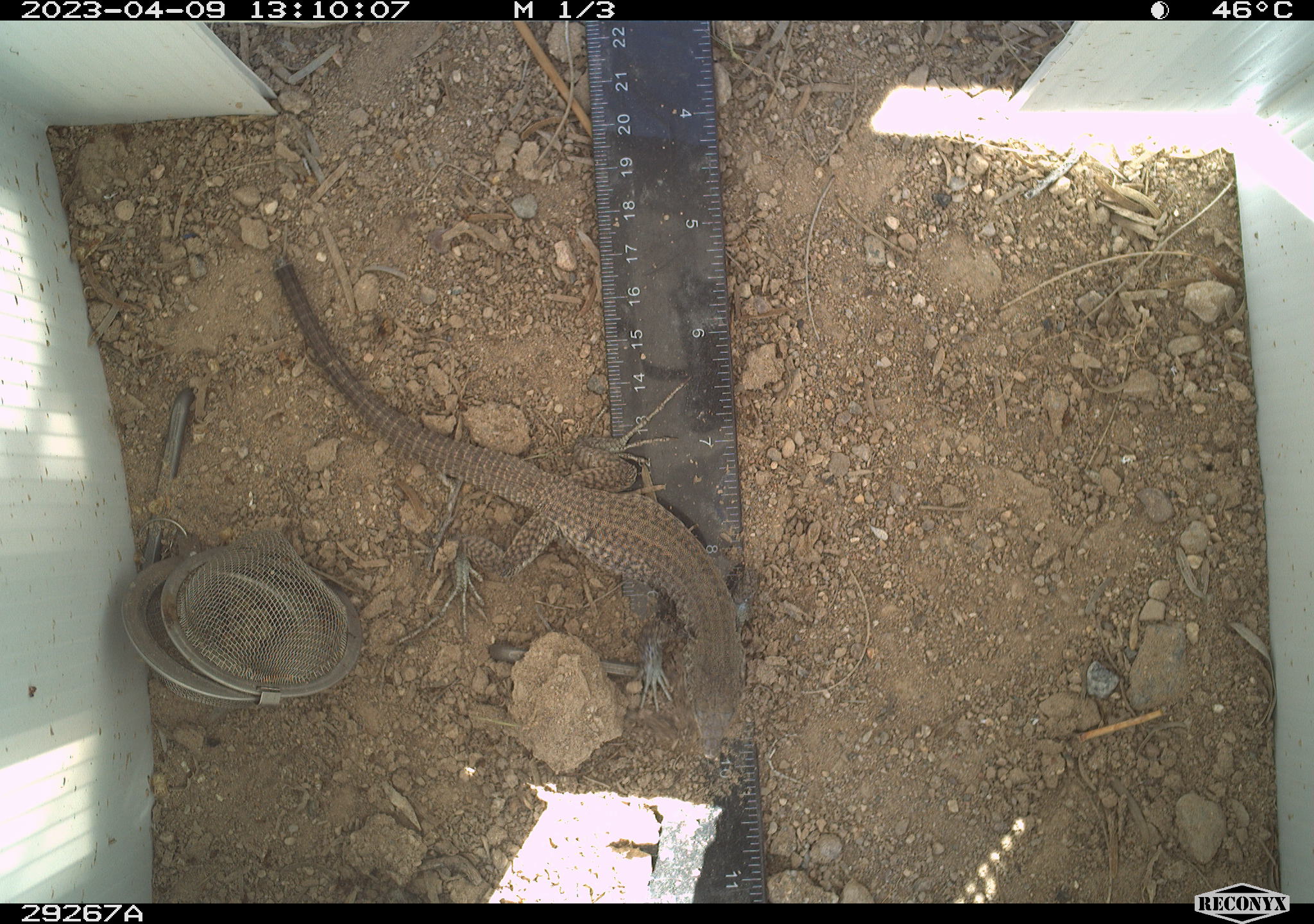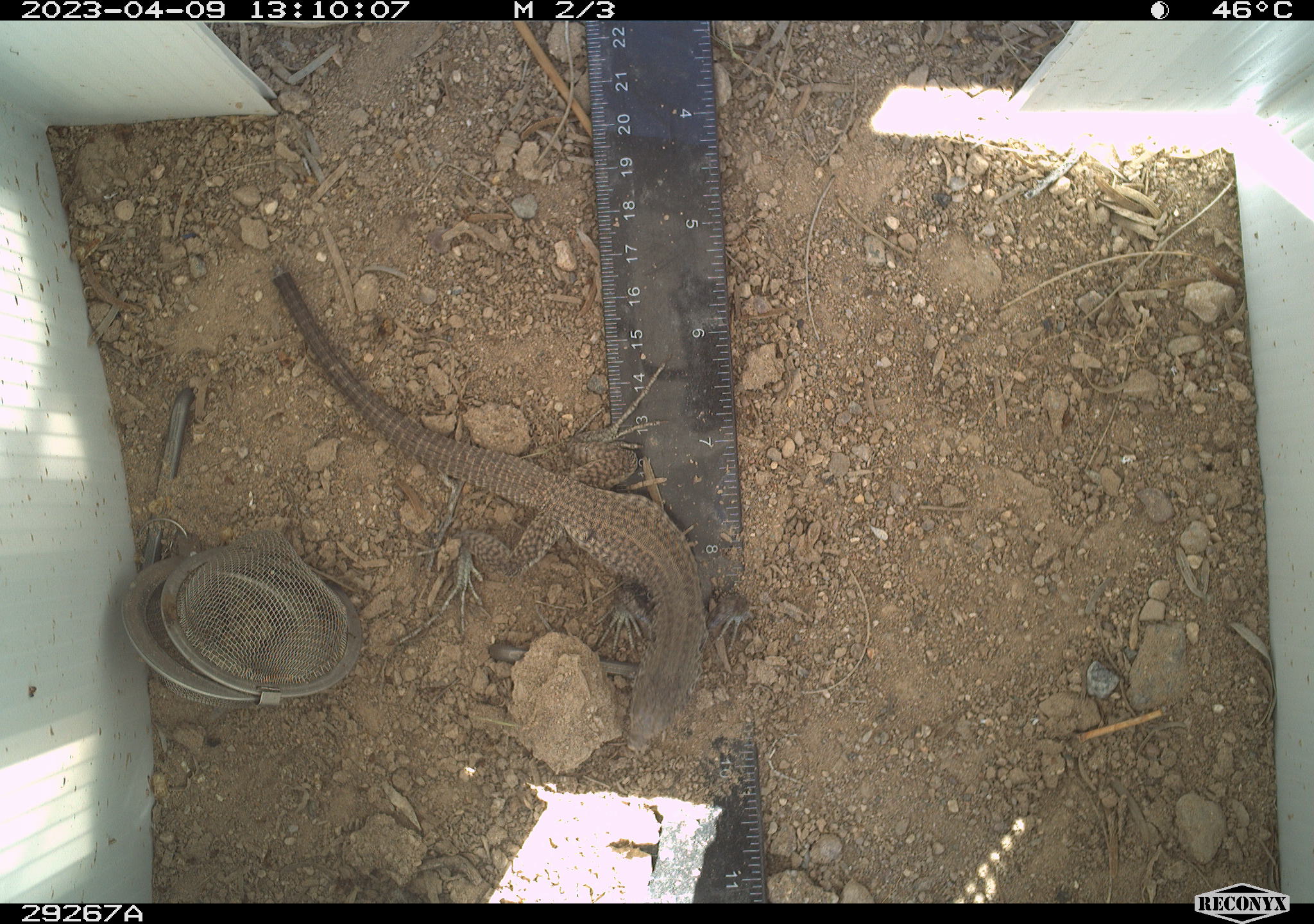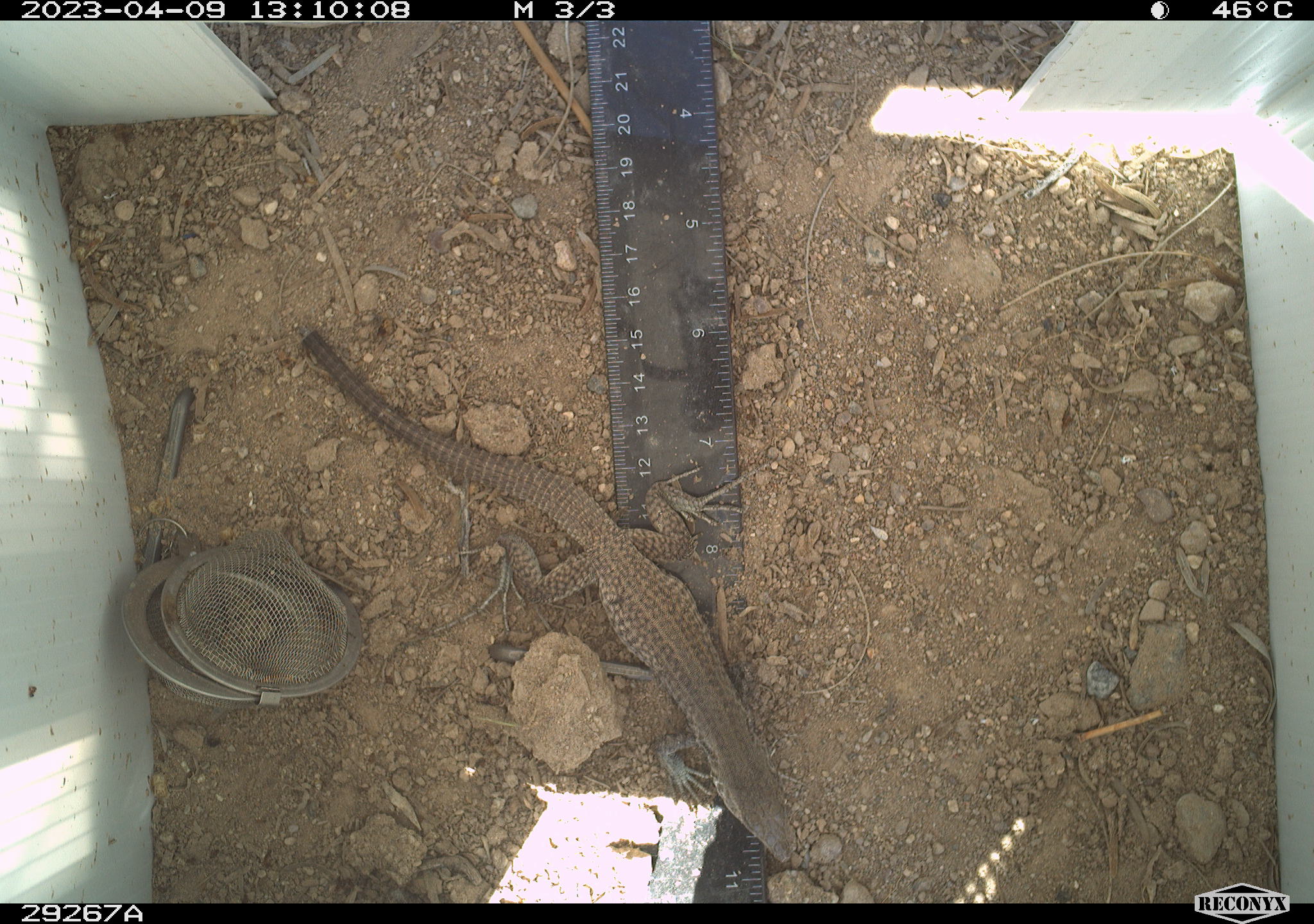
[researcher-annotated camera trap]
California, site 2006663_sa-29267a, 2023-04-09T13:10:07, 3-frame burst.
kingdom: Animalia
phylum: Chordata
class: Reptilia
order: Squamata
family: Teiidae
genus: Aspidoscelis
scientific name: Aspidoscelis tigris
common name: western whiptail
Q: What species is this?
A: Western whiptail (Aspidoscelis tigris).